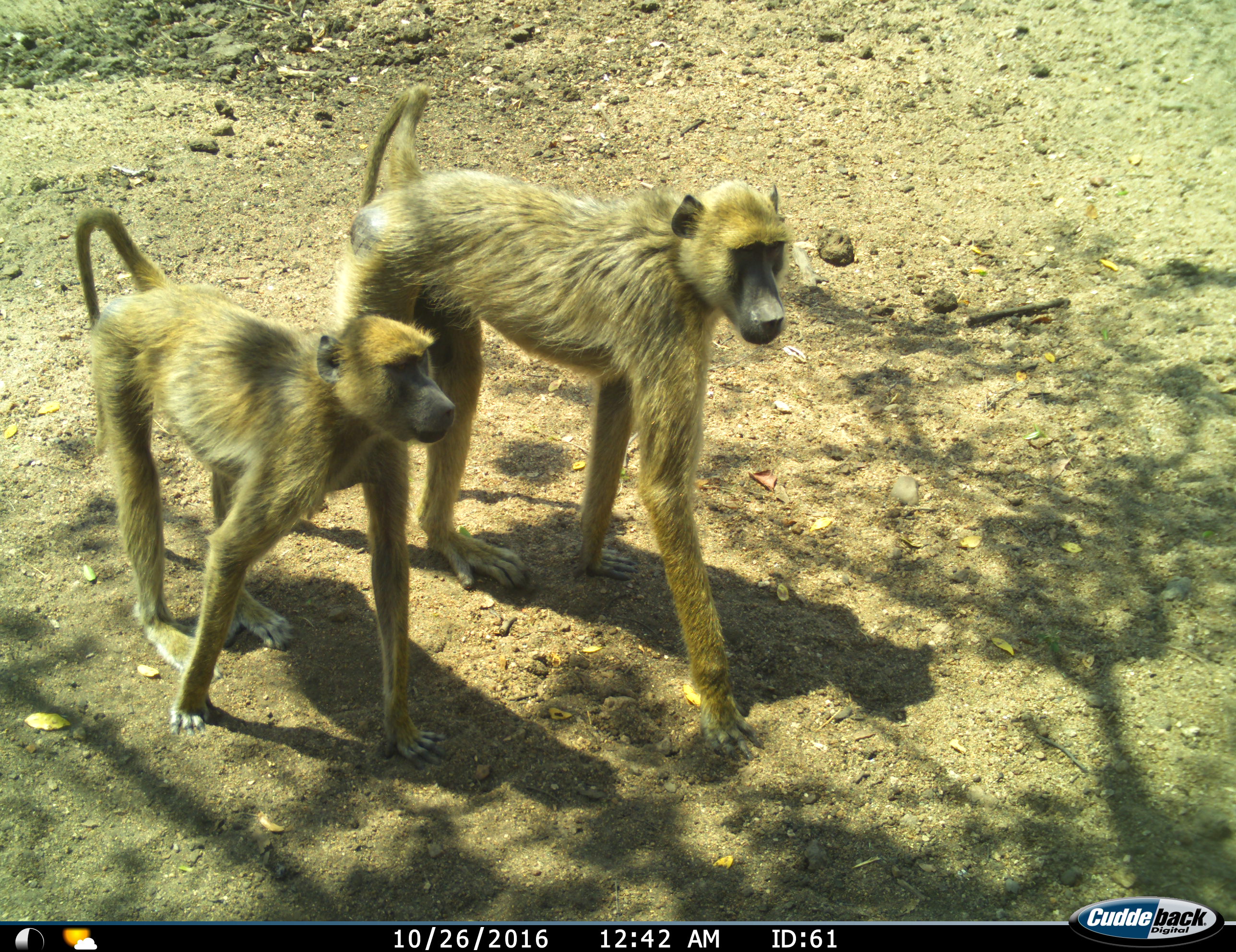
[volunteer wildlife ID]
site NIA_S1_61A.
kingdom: Animalia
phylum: Chordata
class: Mammalia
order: Primates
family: Cercopithecidae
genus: Papio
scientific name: Papio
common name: baboon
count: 2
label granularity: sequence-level